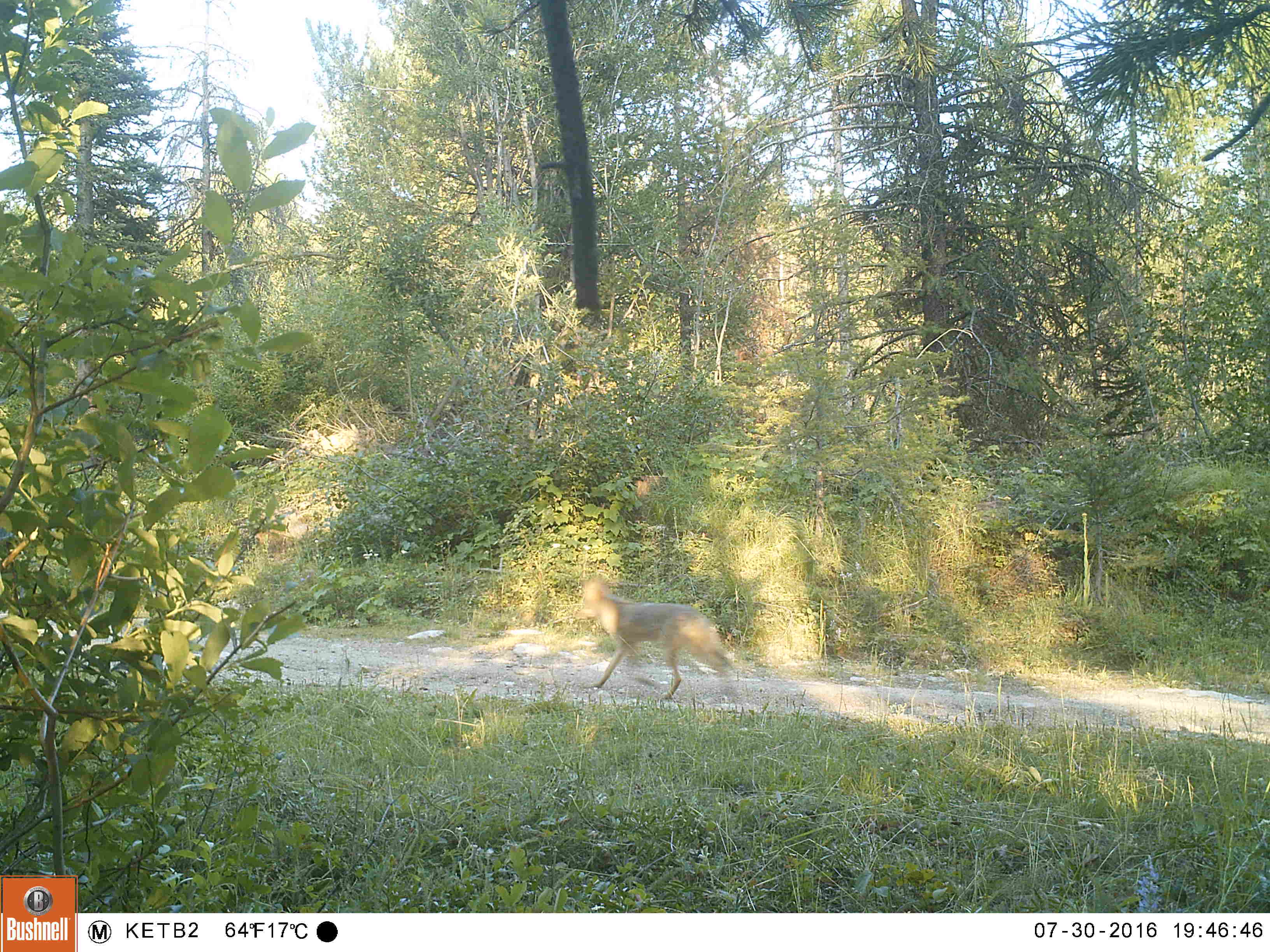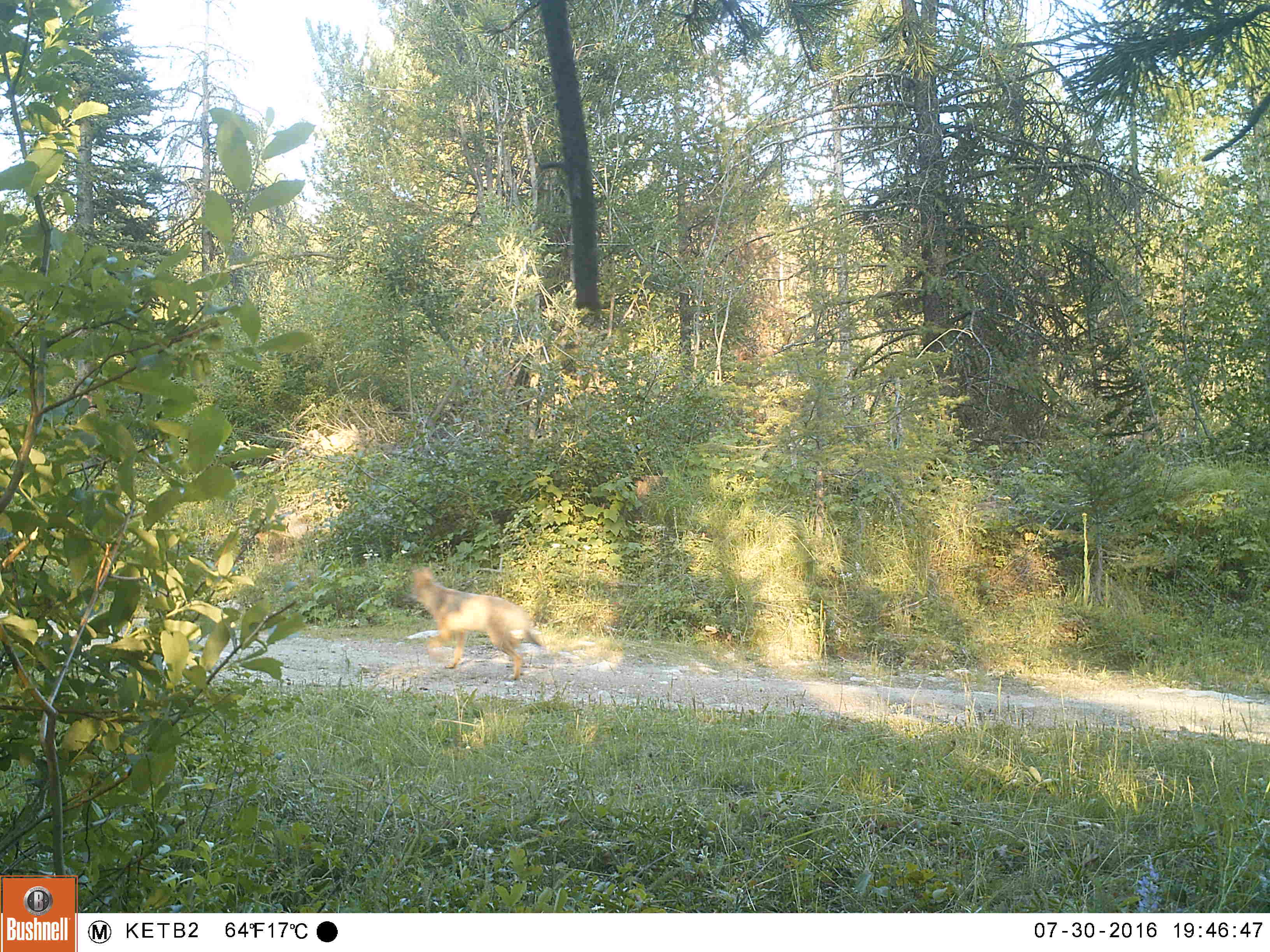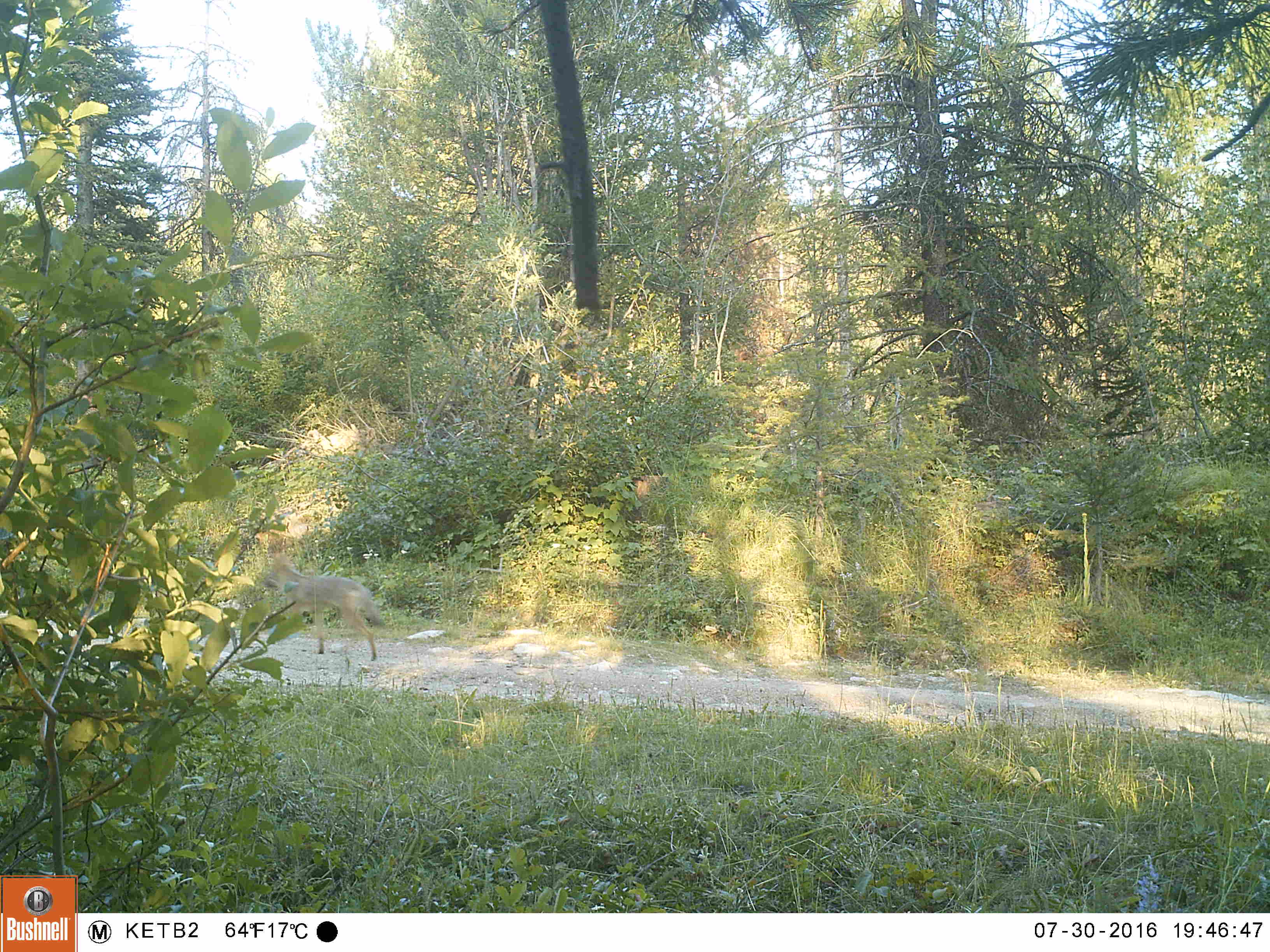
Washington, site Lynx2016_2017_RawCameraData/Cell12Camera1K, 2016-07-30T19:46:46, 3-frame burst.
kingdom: Animalia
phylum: Chordata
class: Mammalia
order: Carnivora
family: Canidae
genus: Canis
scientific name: Canis latrans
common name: coyote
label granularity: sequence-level